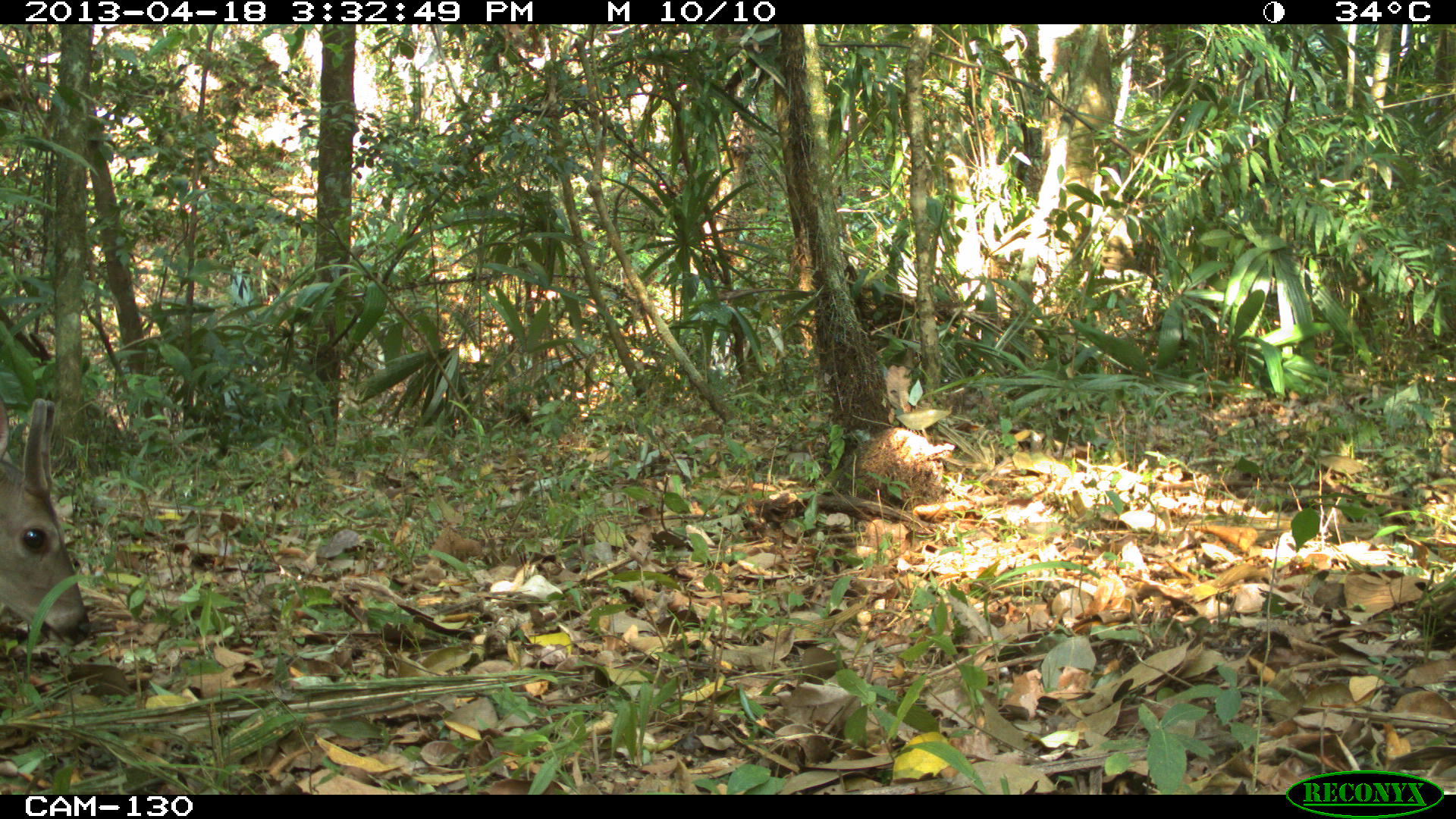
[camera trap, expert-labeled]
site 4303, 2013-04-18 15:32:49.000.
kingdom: Animalia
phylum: Chordata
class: Mammalia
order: Artiodactyla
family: Cervidae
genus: Odocoileus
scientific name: Odocoileus virginianus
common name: white-tailed deer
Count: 1.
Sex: male.